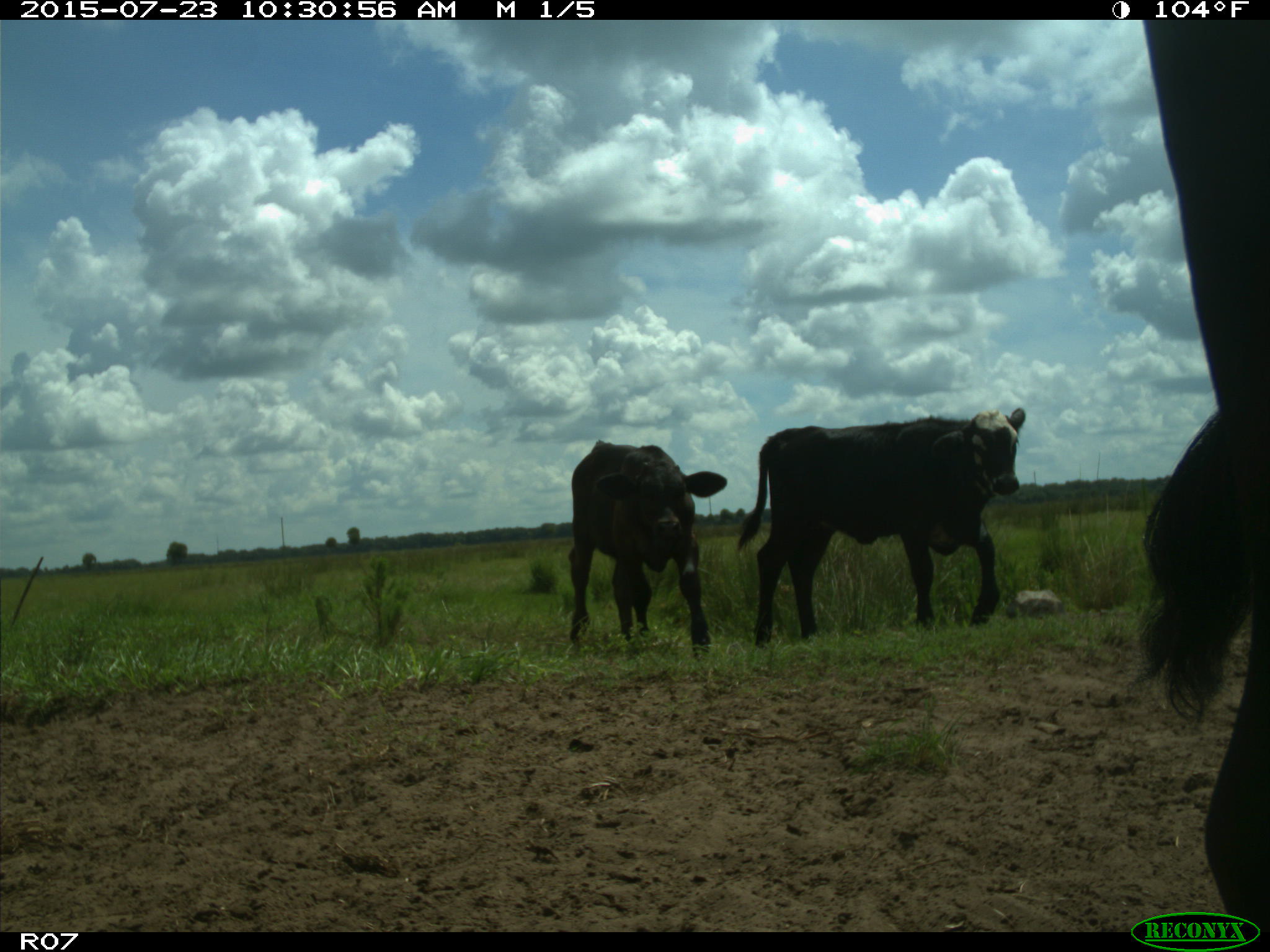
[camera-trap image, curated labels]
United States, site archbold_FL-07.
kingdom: Animalia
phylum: Chordata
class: Mammalia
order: Artiodactyla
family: Bovidae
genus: Bos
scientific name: Bos taurus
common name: domestic cow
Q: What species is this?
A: Bos taurus (domestic cow).